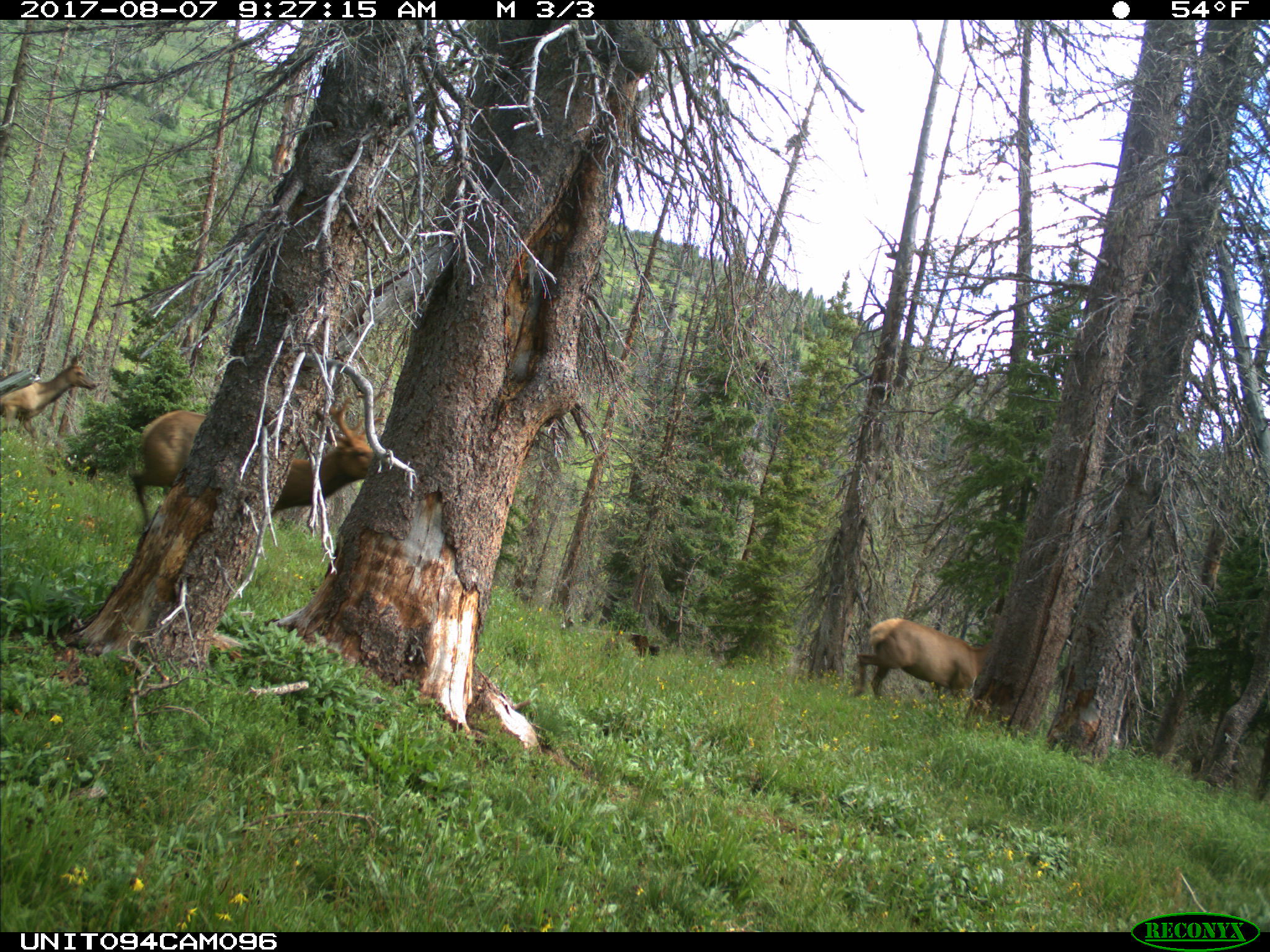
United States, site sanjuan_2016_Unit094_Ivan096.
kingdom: Animalia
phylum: Chordata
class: Mammalia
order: Artiodactyla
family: Cervidae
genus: Cervus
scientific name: Cervus elaphus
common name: red deer